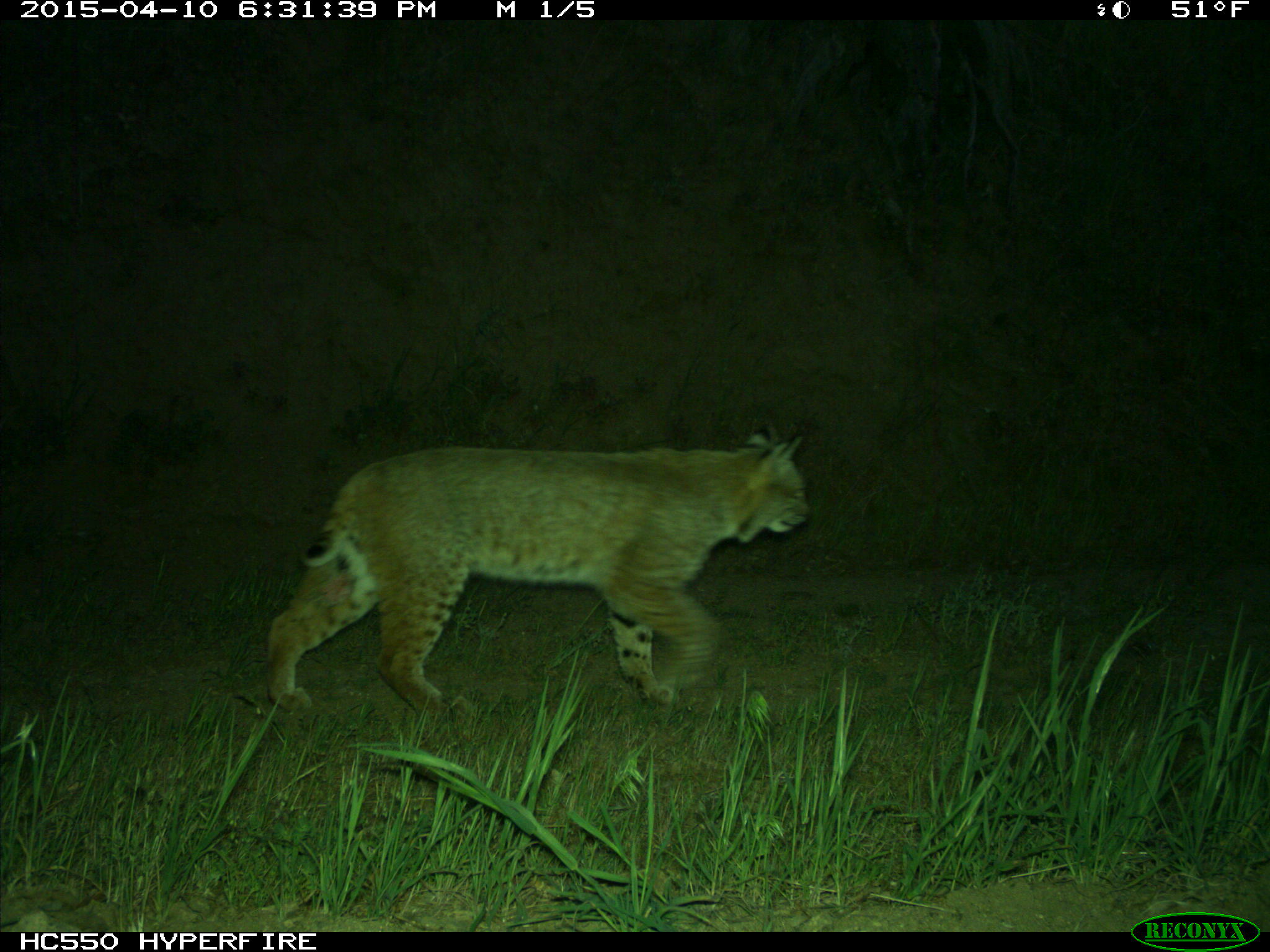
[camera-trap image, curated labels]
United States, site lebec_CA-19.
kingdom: Animalia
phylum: Chordata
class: Mammalia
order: Carnivora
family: Felidae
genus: Lynx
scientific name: Lynx rufus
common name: bobcat